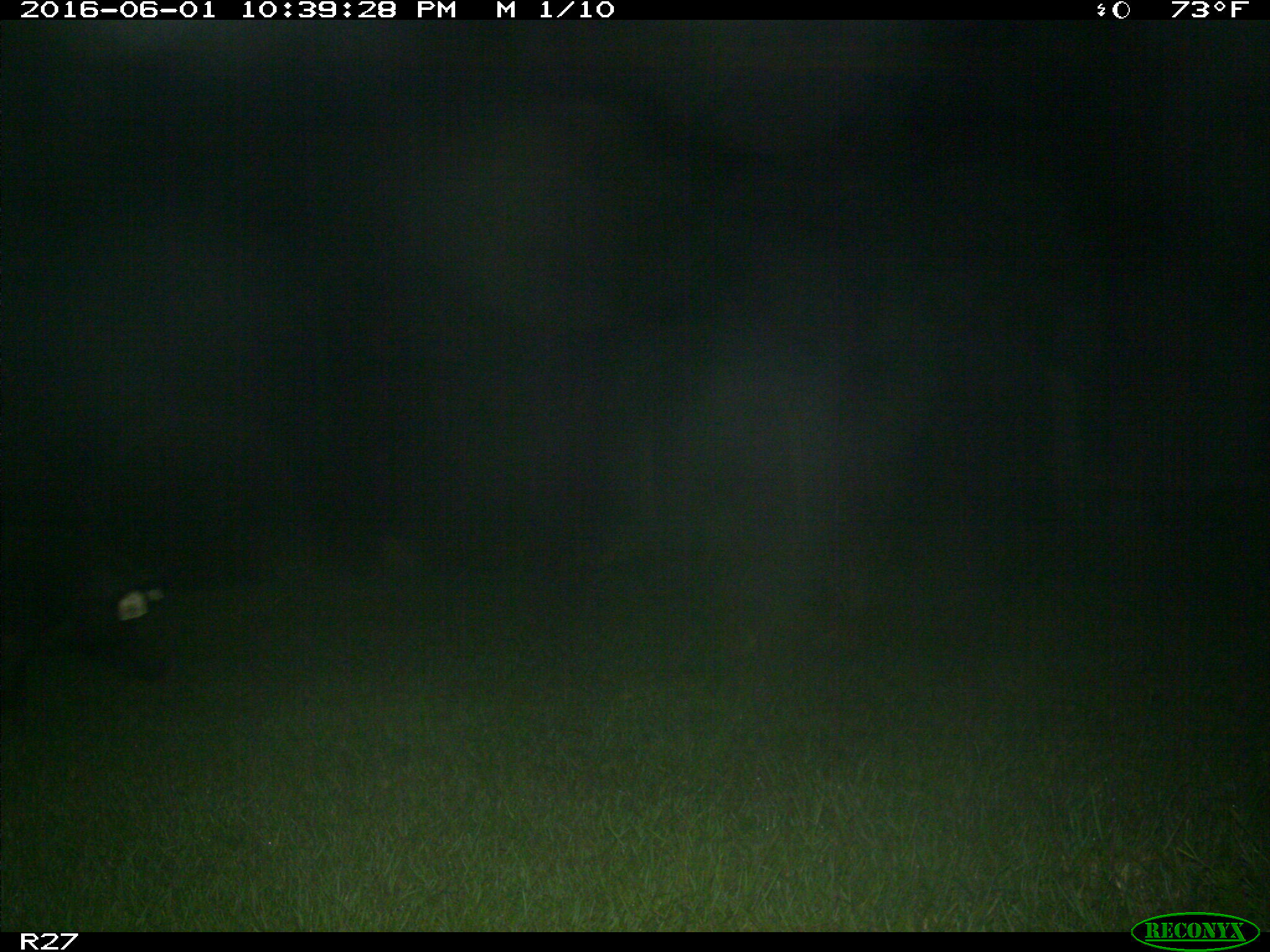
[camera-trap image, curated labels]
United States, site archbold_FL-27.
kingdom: Animalia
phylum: Chordata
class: Mammalia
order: Artiodactyla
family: Suidae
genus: Sus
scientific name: Sus scrofa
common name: wild boar